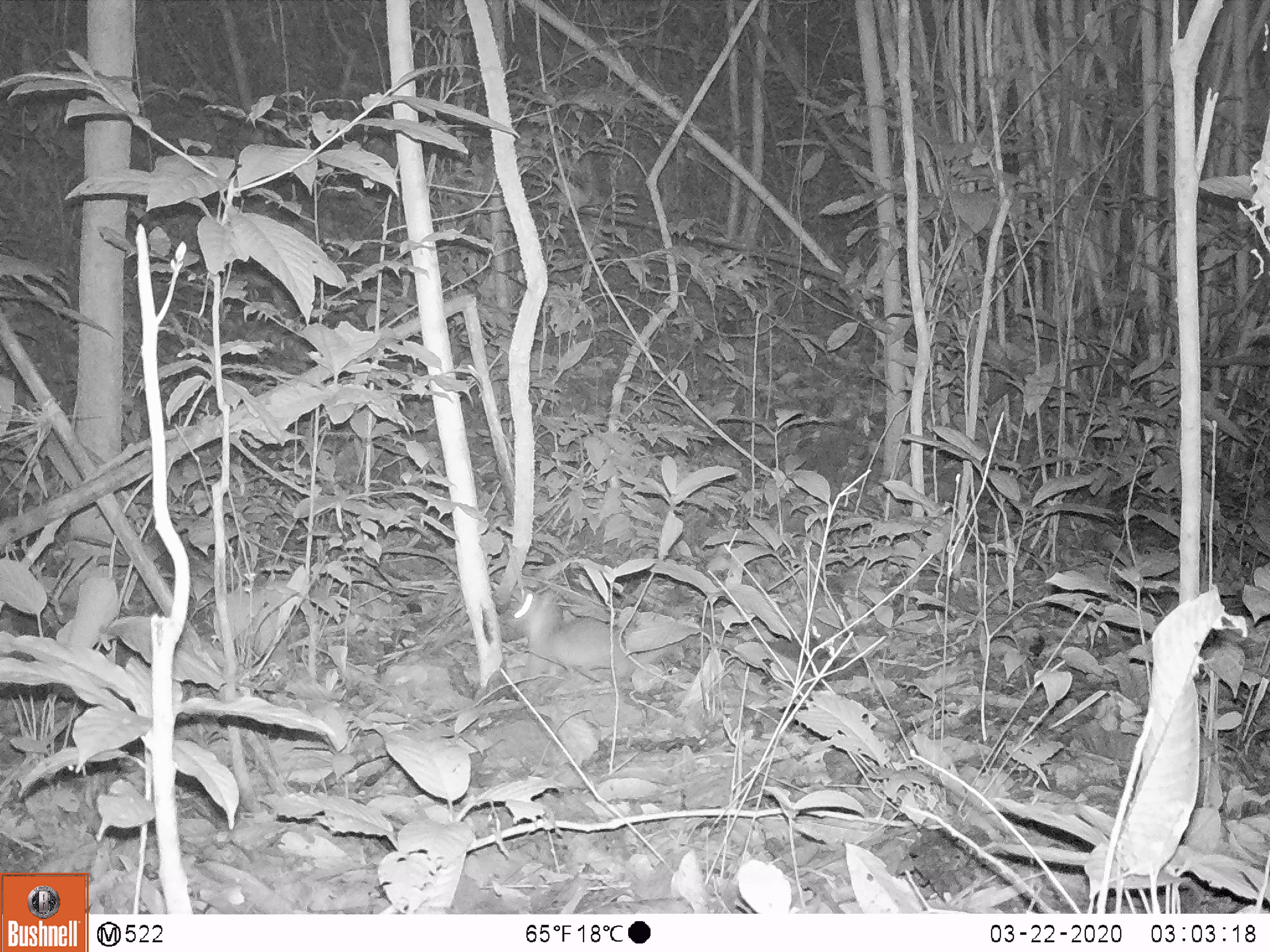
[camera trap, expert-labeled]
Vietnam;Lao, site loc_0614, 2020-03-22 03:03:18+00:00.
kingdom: Animalia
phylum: Chordata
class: Mammalia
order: Carnivora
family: Mustelidae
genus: Melogale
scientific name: Melogale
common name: ferret badger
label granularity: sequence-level